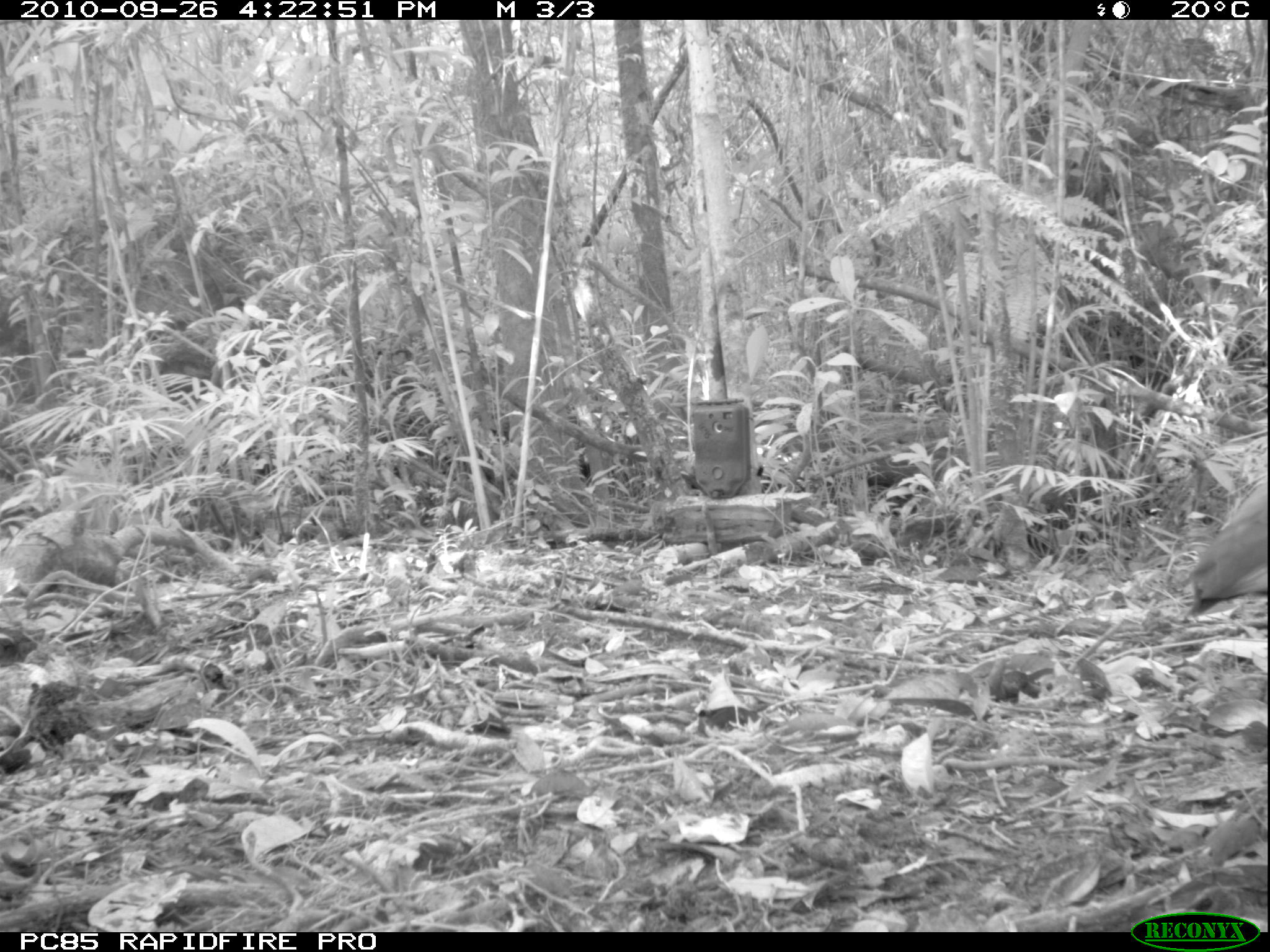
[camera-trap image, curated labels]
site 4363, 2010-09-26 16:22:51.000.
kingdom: Animalia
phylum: Chordata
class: Aves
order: Pelecaniformes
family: Threskiornithidae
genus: Lophotibis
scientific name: Lophotibis cristata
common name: madagascar ibis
Lophotibis cristata (madagascar ibis), count 1.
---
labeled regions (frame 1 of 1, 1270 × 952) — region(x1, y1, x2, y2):
lophotibis cristata: region(1185, 467, 1270, 620)